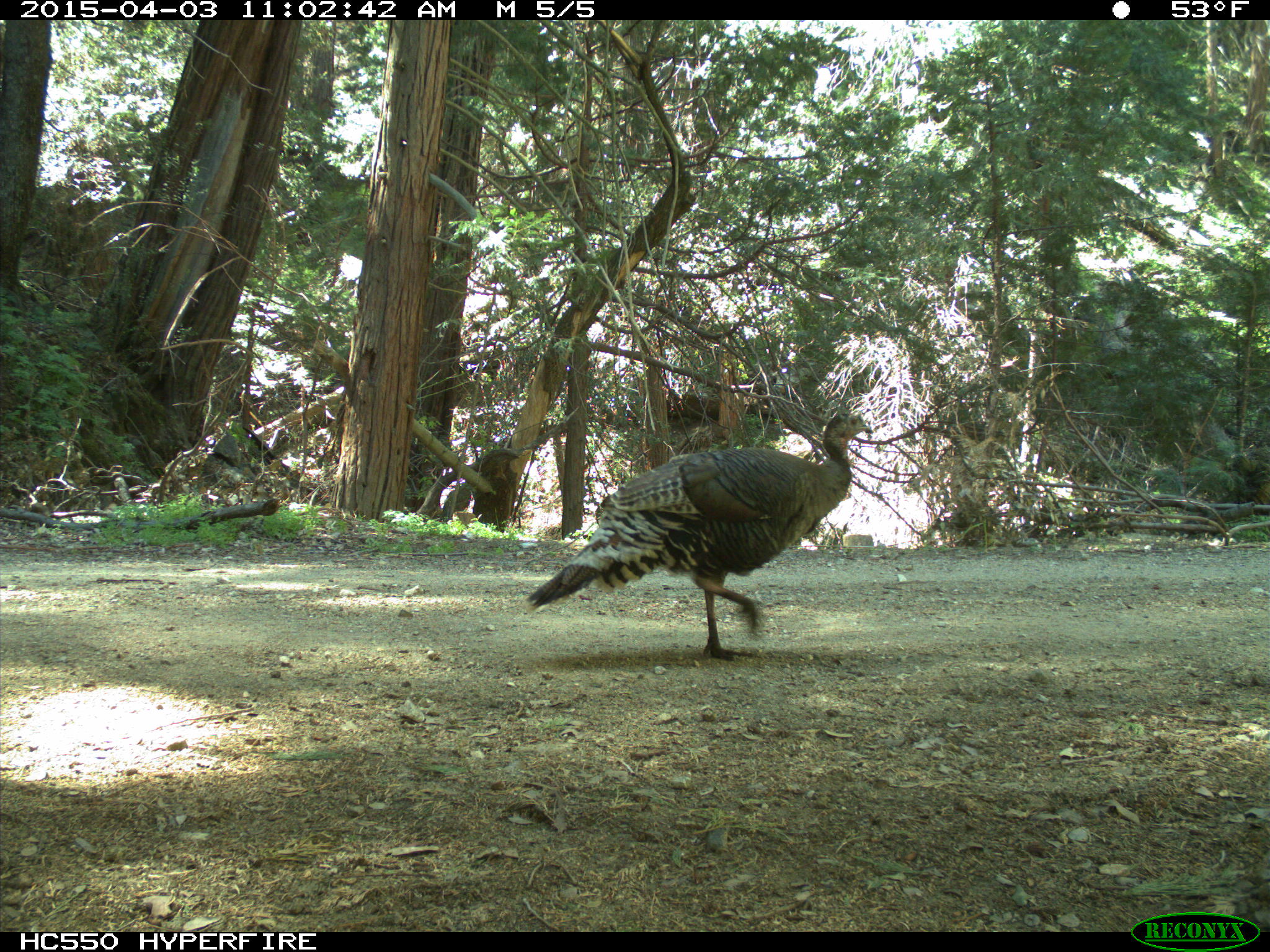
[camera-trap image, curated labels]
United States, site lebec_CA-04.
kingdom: Animalia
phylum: Chordata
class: Aves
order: Galliformes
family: Phasianidae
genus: Meleagris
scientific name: Meleagris gallopavo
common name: wild turkey